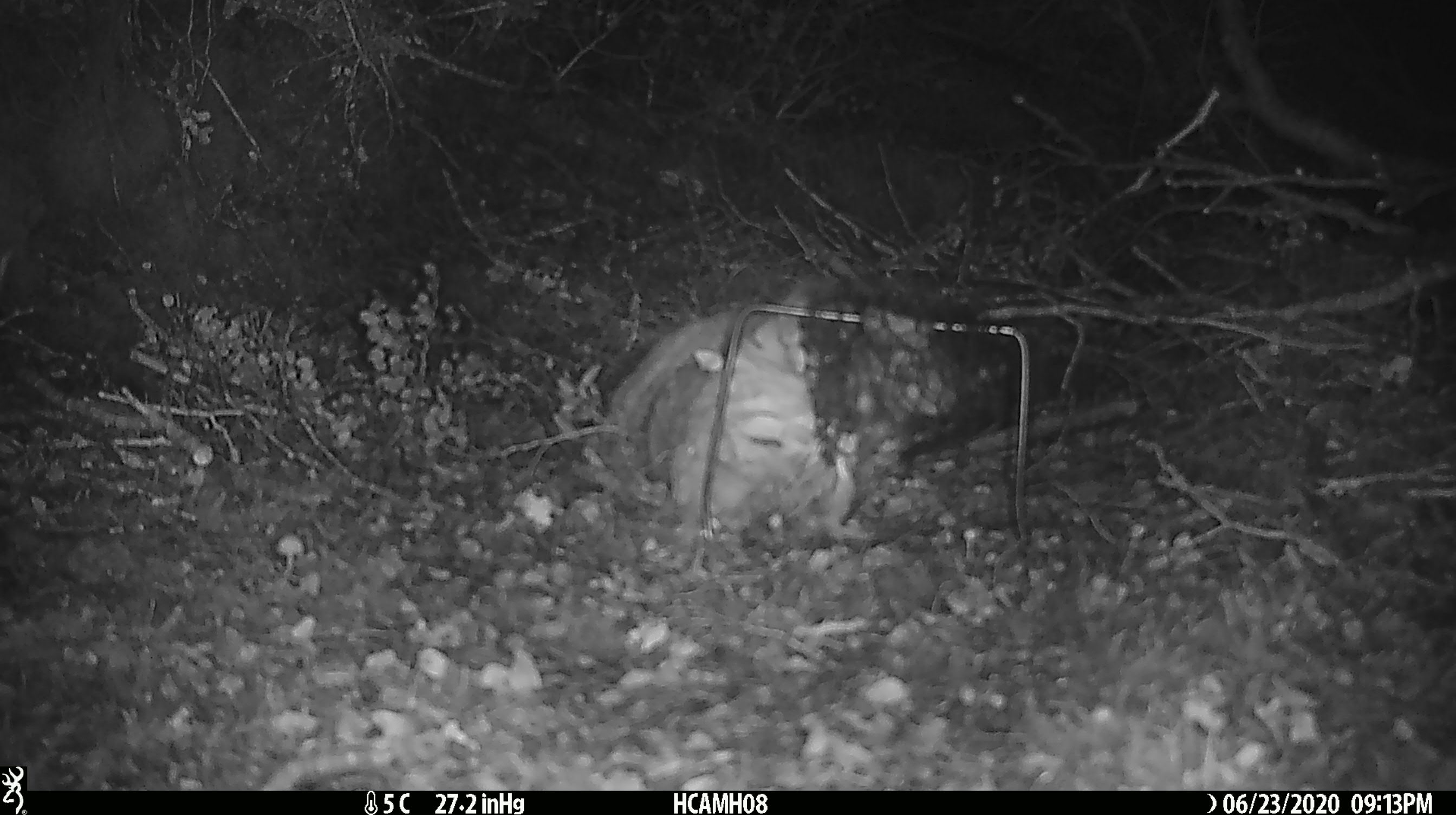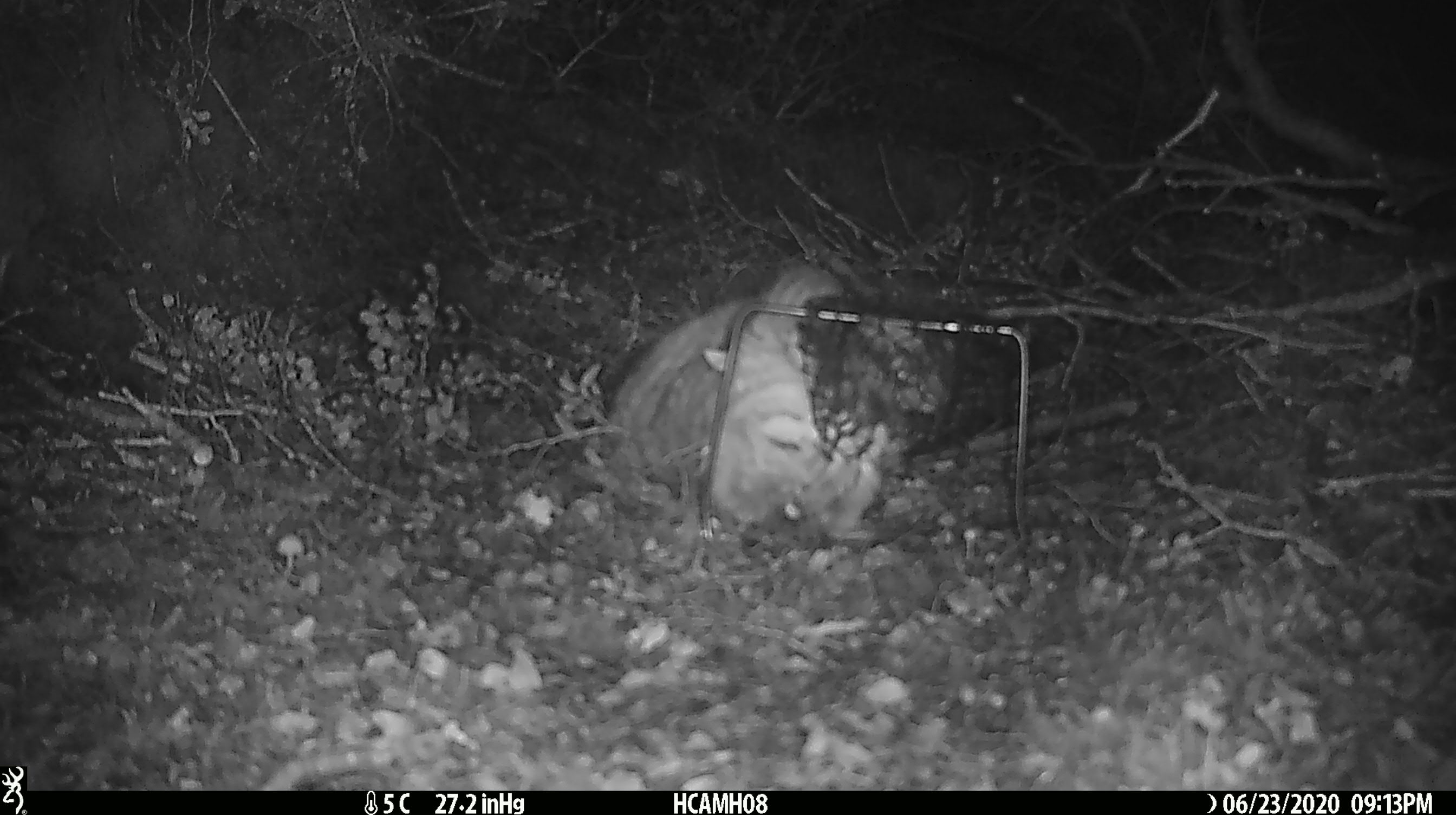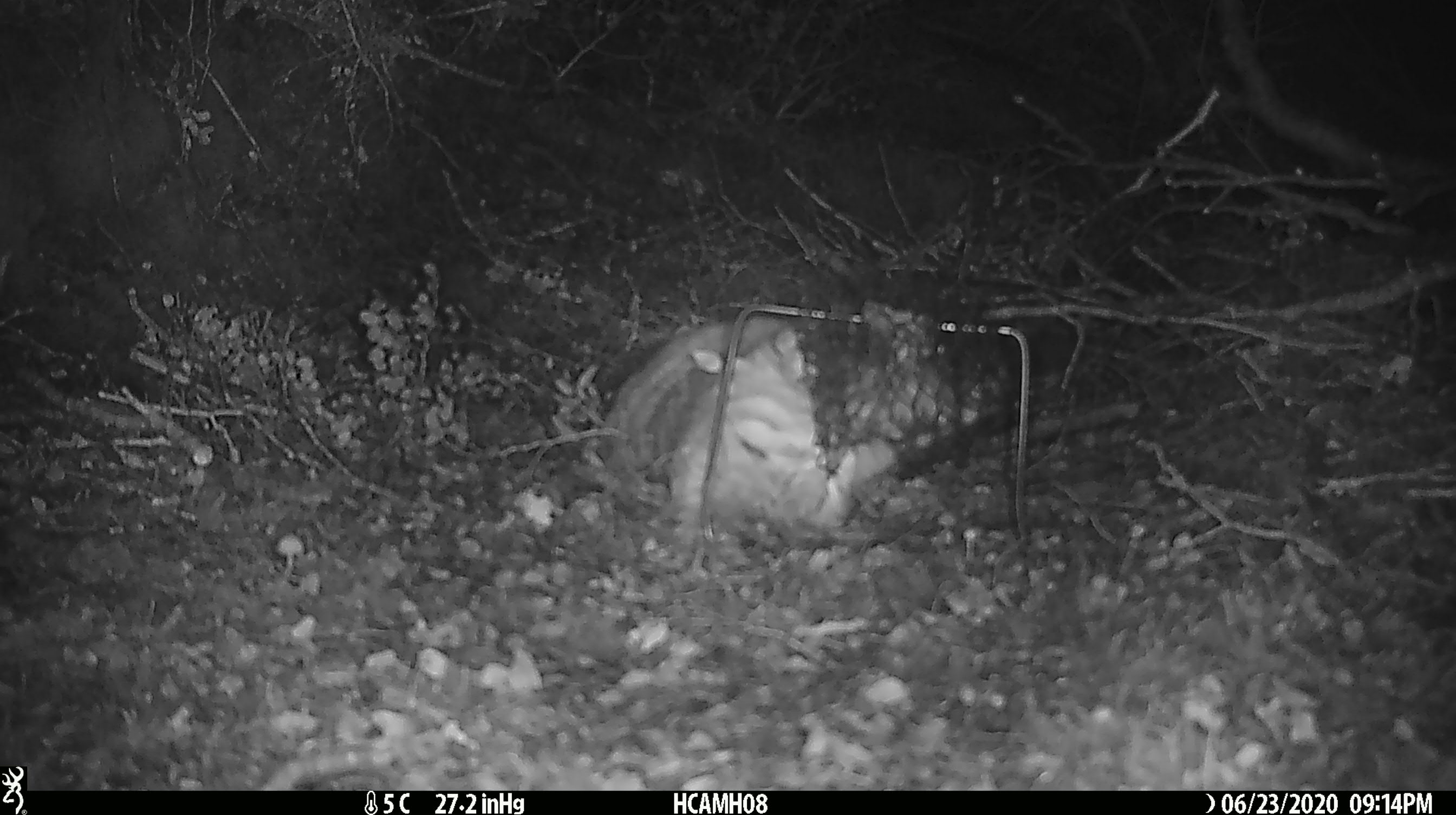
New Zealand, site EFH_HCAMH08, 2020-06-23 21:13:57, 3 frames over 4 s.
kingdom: Animalia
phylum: Chordata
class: Mammalia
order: Carnivora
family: Felidae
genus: Felis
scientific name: Felis catus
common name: domestic cat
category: cat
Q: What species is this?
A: Cat (domestic cat) (Felis catus).